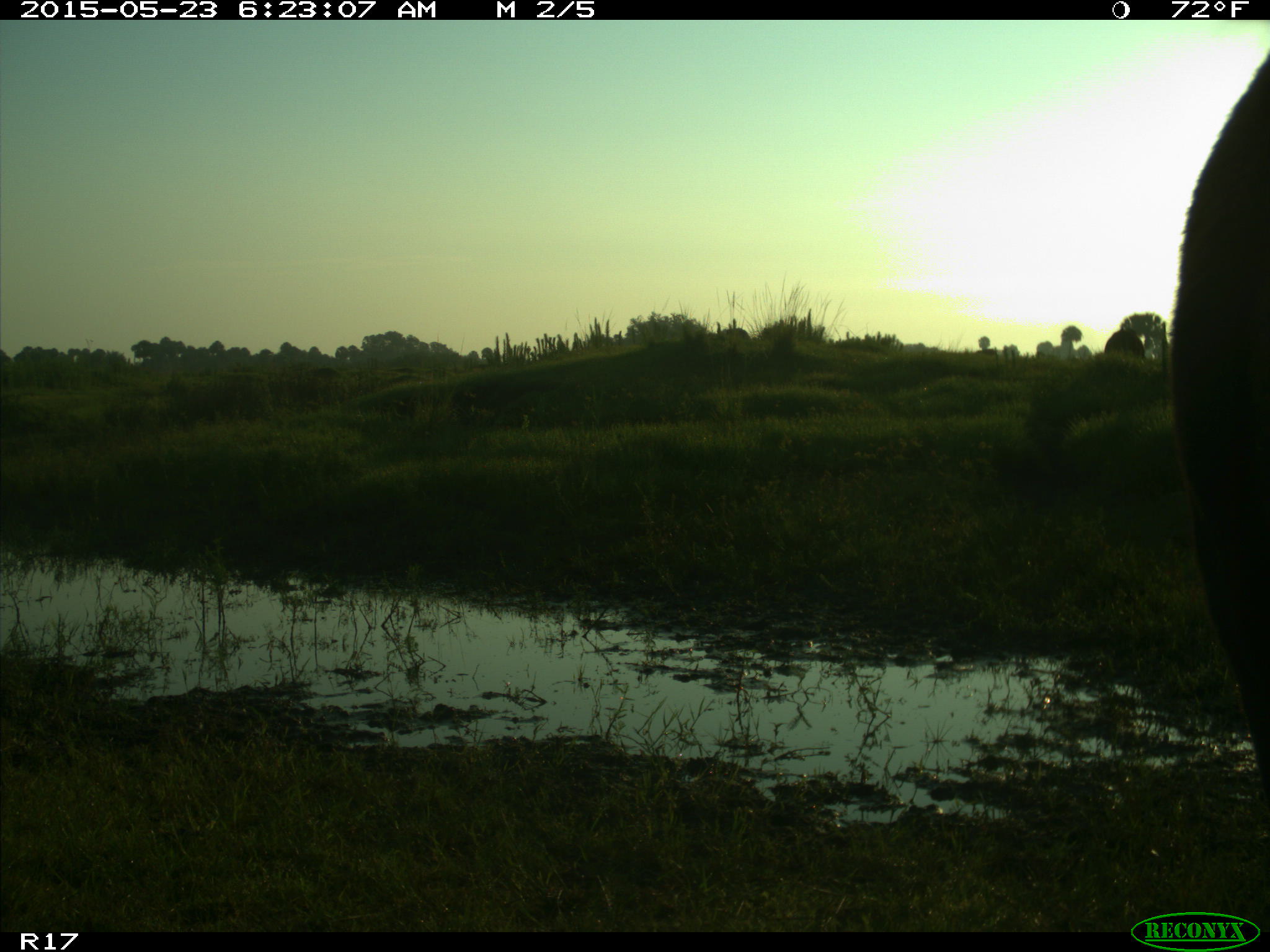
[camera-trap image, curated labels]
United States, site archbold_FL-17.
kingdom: Animalia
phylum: Chordata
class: Mammalia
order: Artiodactyla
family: Bovidae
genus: Bos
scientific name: Bos taurus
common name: domestic cow